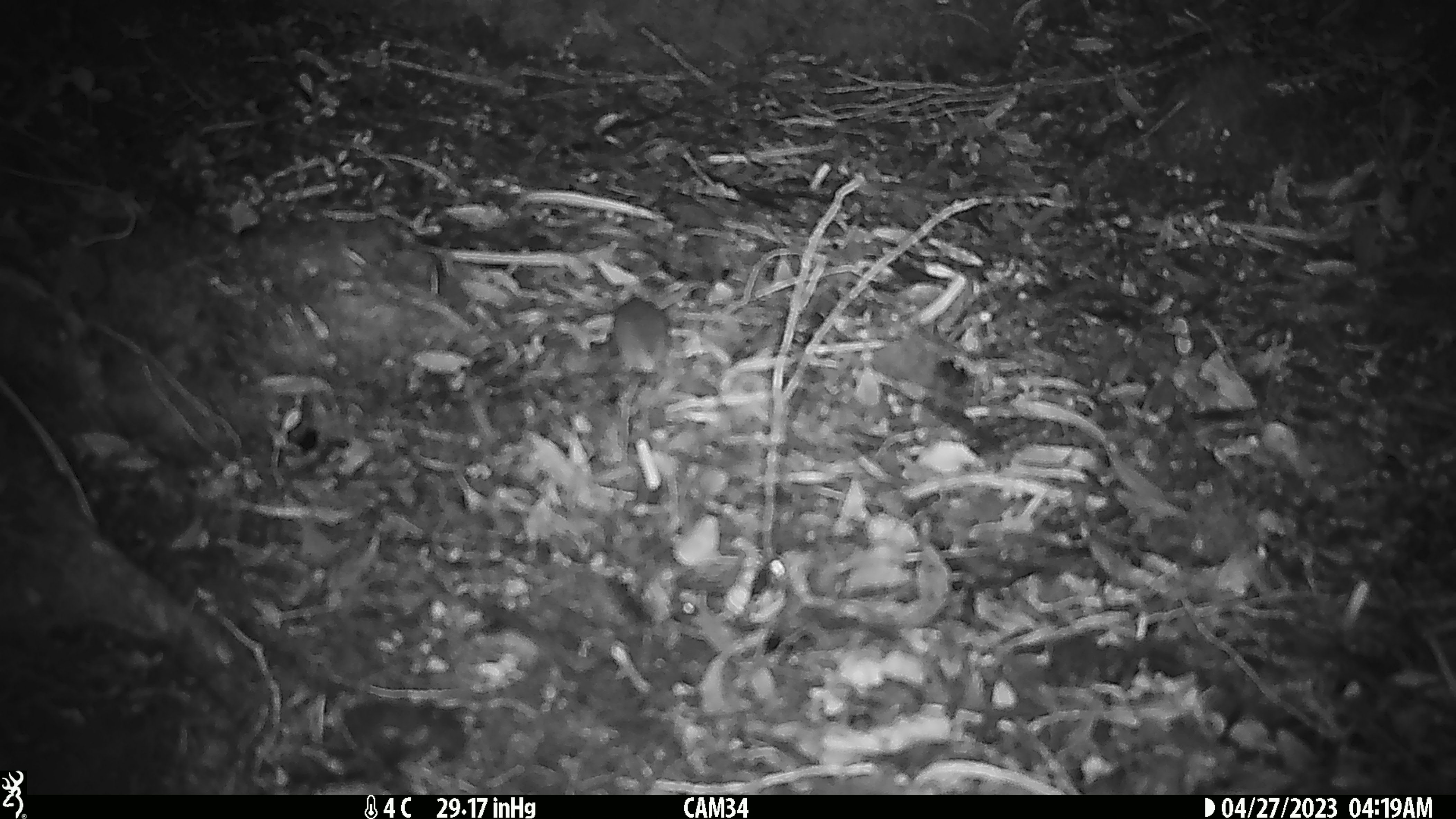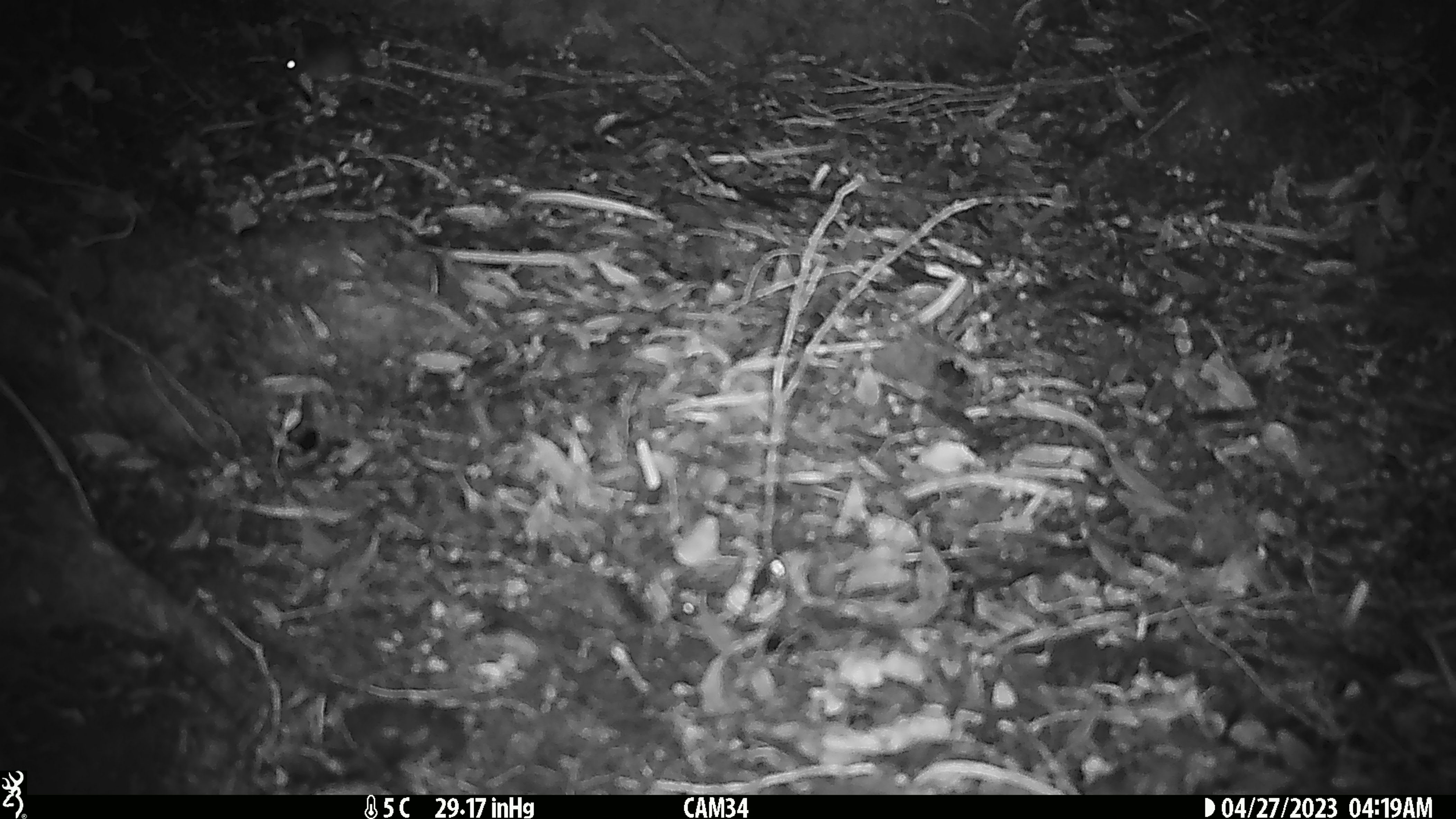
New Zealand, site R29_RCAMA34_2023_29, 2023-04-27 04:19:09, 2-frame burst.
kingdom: Animalia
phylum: Chordata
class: Mammalia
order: Rodentia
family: Muridae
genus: Mus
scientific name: Mus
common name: mouse